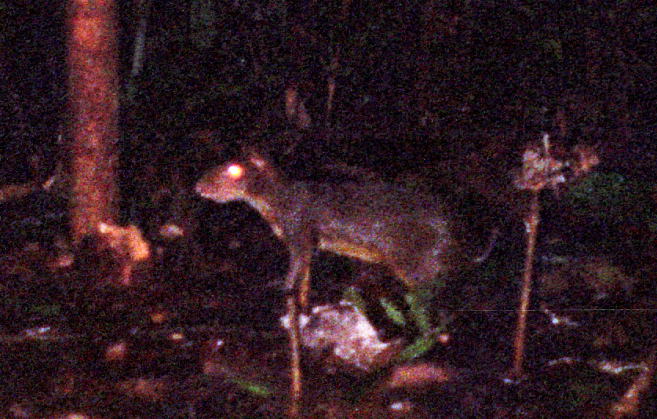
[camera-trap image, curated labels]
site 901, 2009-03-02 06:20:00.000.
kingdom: Animalia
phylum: Chordata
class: Mammalia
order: Rodentia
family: Dasyproctidae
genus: Myoprocta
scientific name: Myoprocta pratti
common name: green acouchi